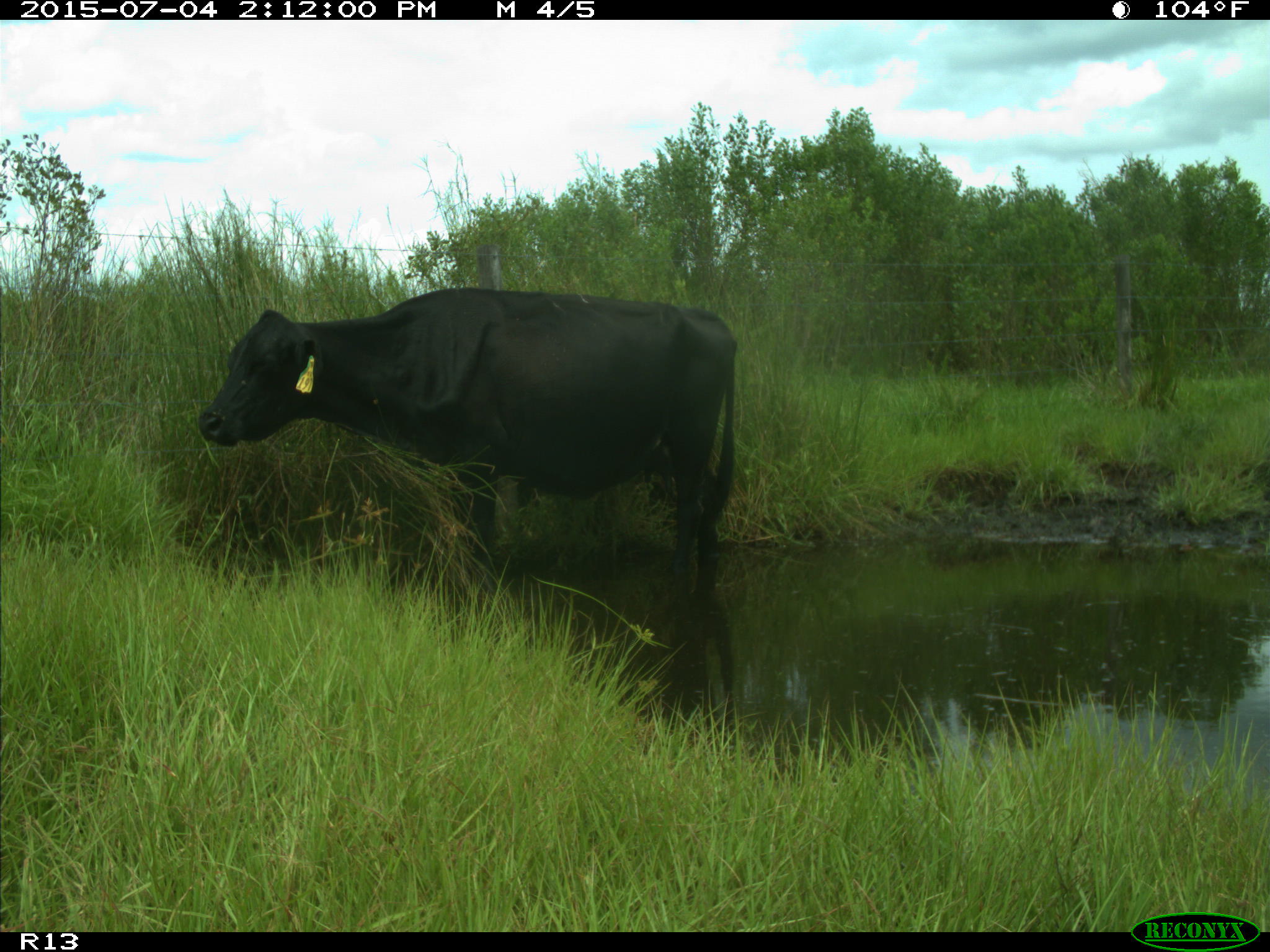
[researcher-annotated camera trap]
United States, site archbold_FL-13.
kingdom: Animalia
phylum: Chordata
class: Mammalia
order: Artiodactyla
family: Bovidae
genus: Bos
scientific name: Bos taurus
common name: domestic cow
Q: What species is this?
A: Bos taurus (domestic cow).